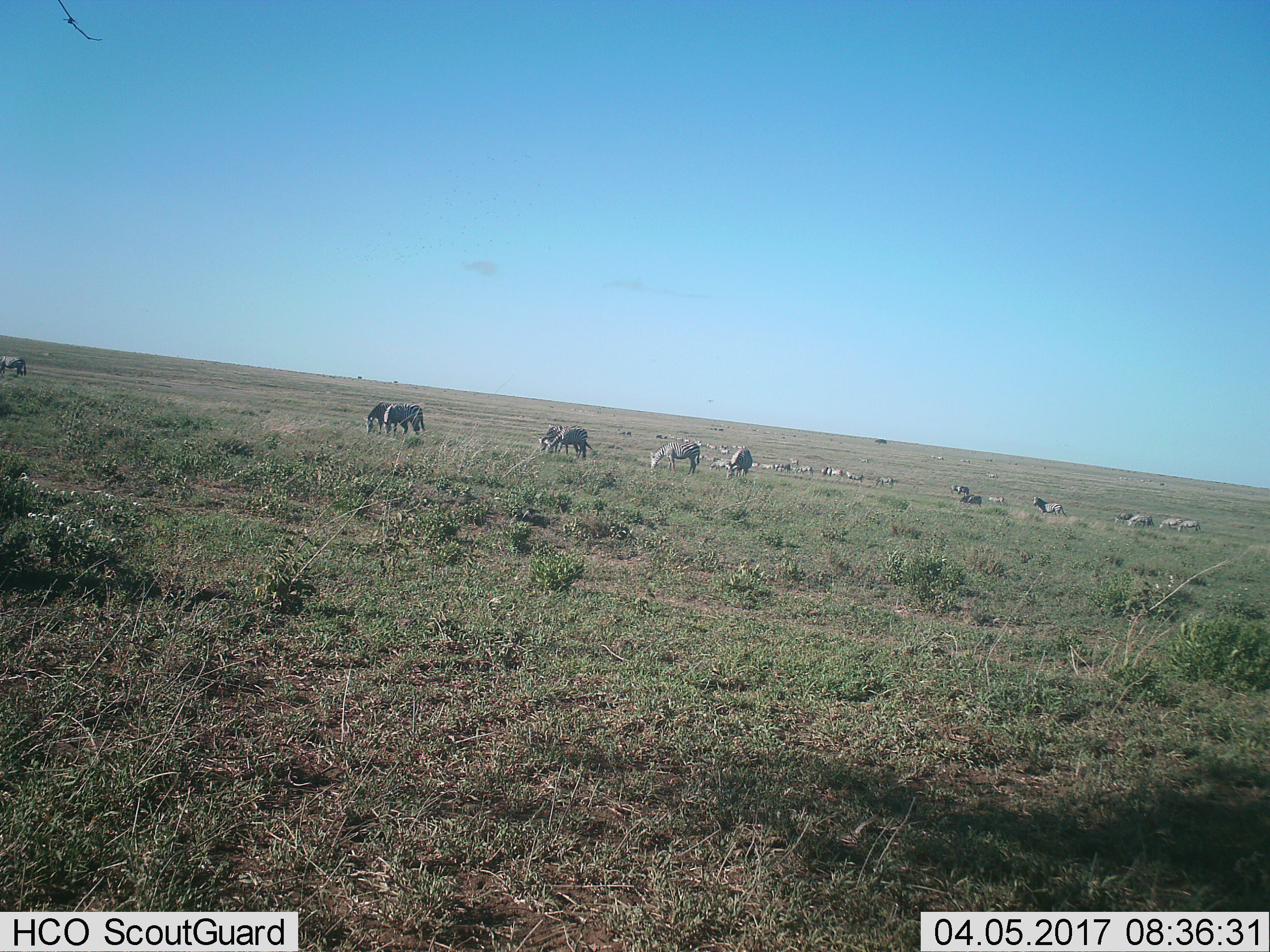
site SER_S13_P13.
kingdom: Animalia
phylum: Chordata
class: Mammalia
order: Perissodactyla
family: Equidae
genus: Equus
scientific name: Equus quagga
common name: plains zebra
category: zebraplains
Zebraplains (plains zebra) (Equus quagga), count 11-50. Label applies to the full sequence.